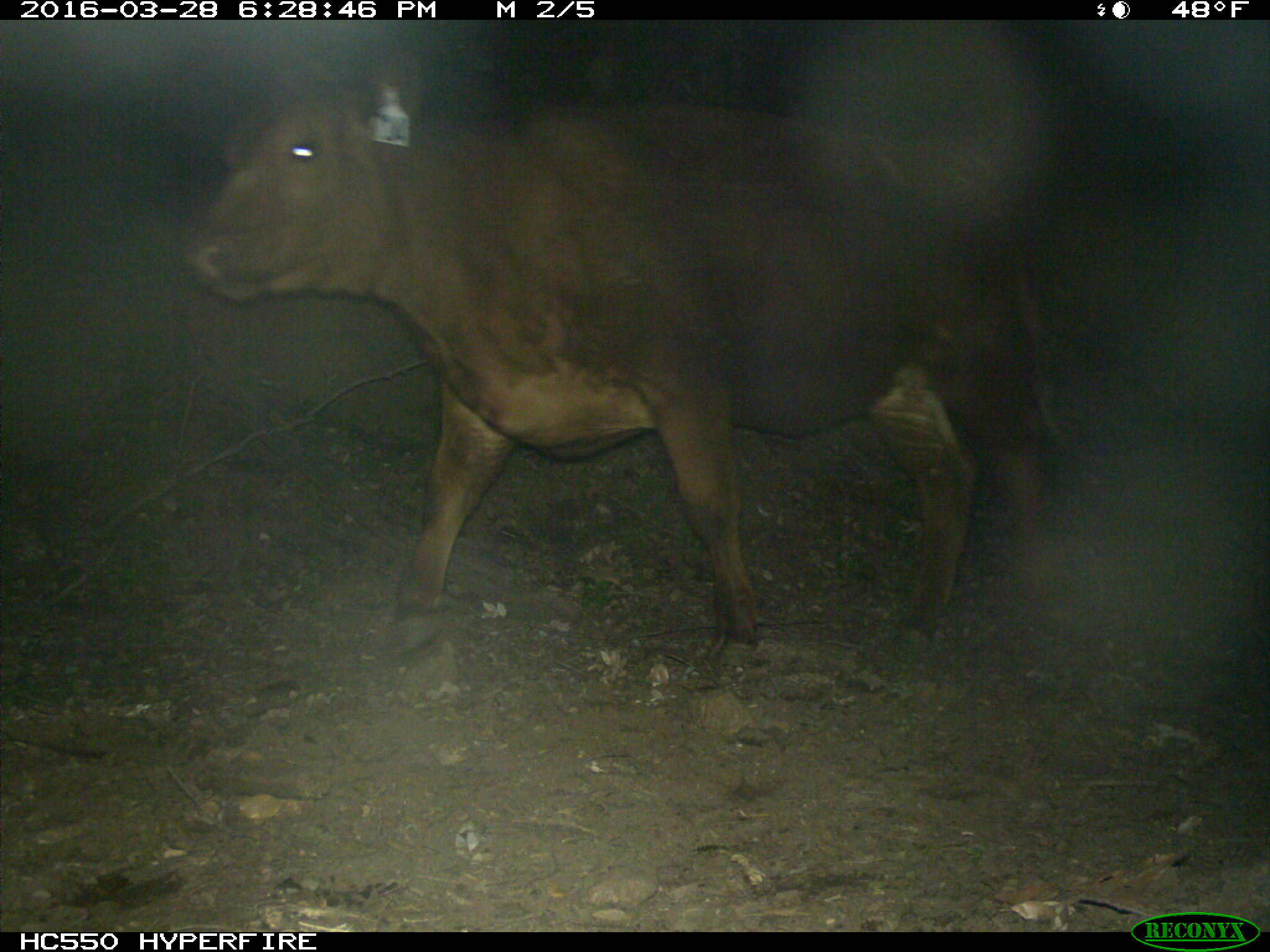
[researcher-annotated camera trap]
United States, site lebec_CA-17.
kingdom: Animalia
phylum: Chordata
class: Mammalia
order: Artiodactyla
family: Bovidae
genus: Bos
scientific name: Bos taurus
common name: domestic cow